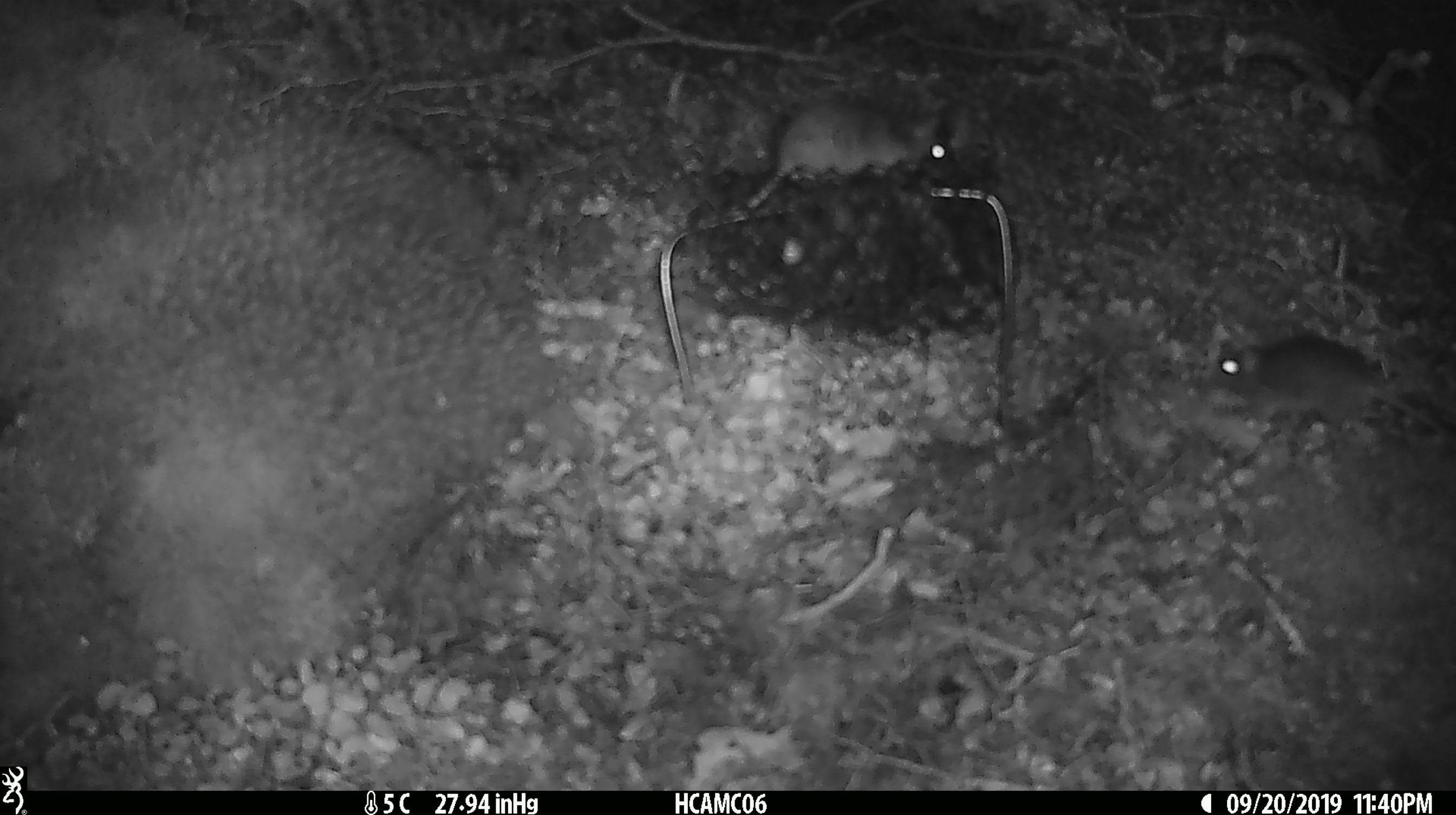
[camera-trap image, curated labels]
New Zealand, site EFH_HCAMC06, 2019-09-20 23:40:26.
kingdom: Animalia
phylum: Chordata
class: Mammalia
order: Rodentia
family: Muridae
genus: Mus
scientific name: Mus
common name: mouse